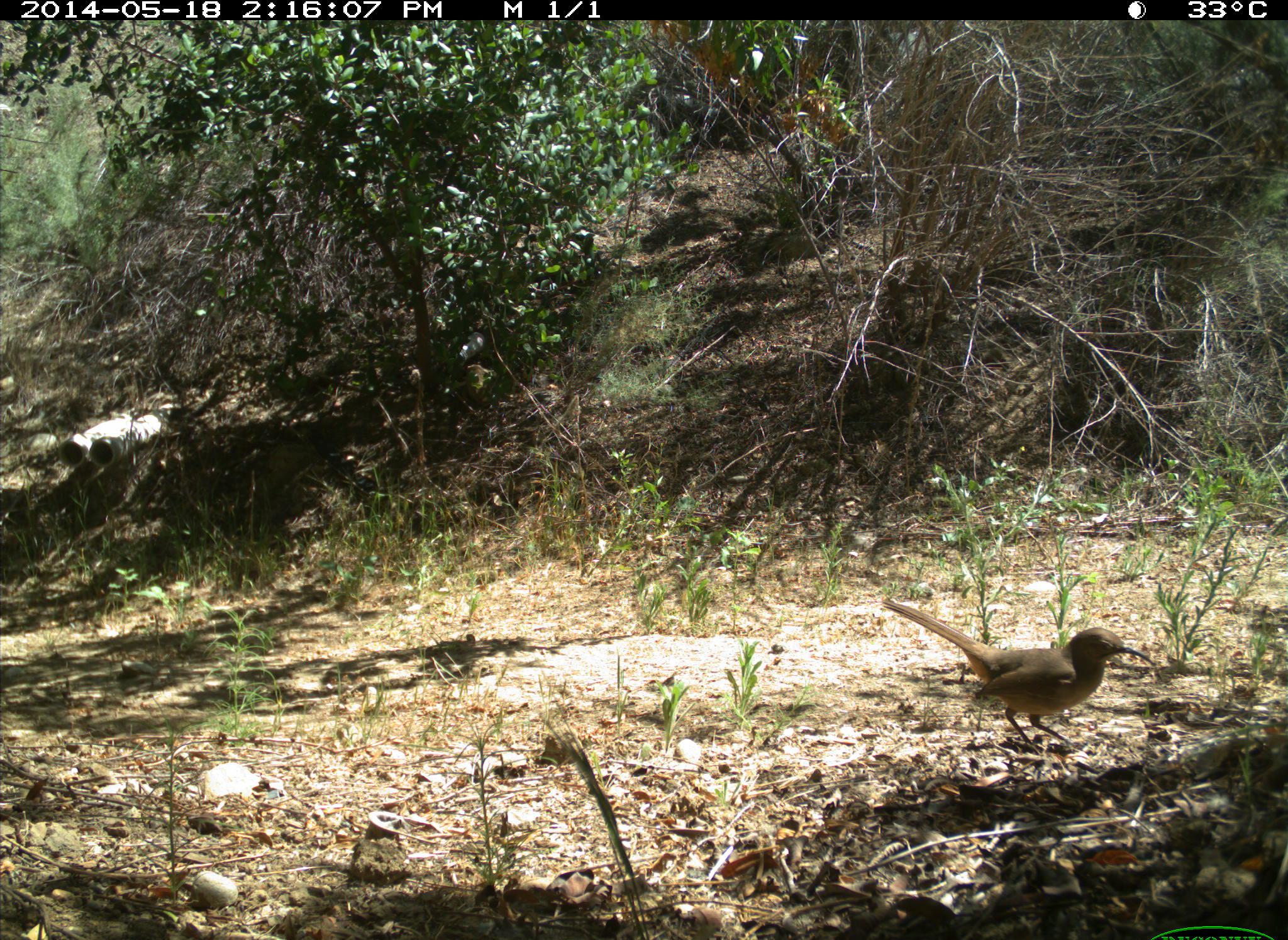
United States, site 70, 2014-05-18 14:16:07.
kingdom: Animalia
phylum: Chordata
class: Aves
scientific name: Aves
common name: bird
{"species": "bird (Aves)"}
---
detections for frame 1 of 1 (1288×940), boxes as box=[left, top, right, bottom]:
bird: box=[879, 596, 1156, 758]